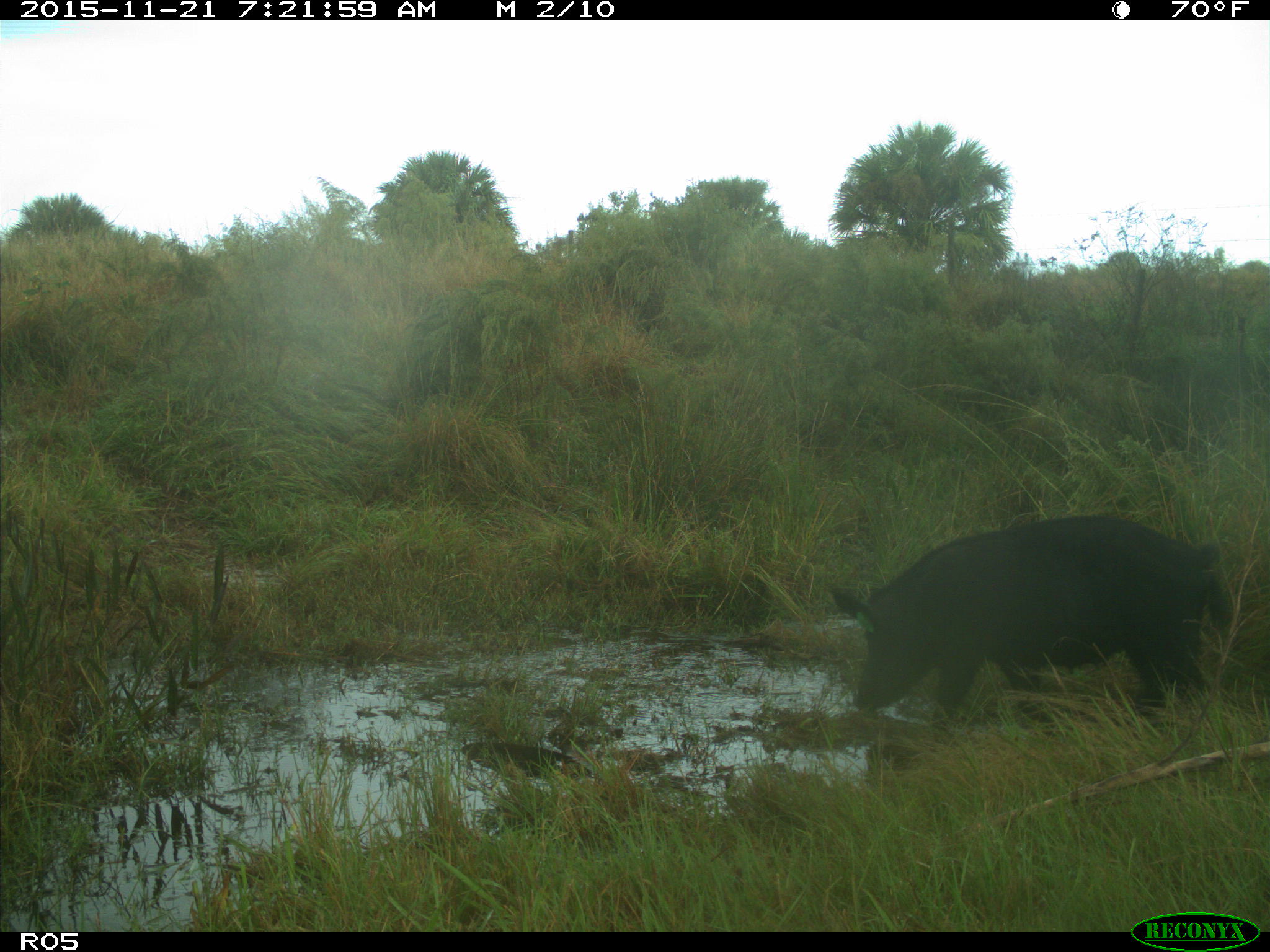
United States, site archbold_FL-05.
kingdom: Animalia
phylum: Chordata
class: Mammalia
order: Artiodactyla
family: Suidae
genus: Sus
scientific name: Sus scrofa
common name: wild boar